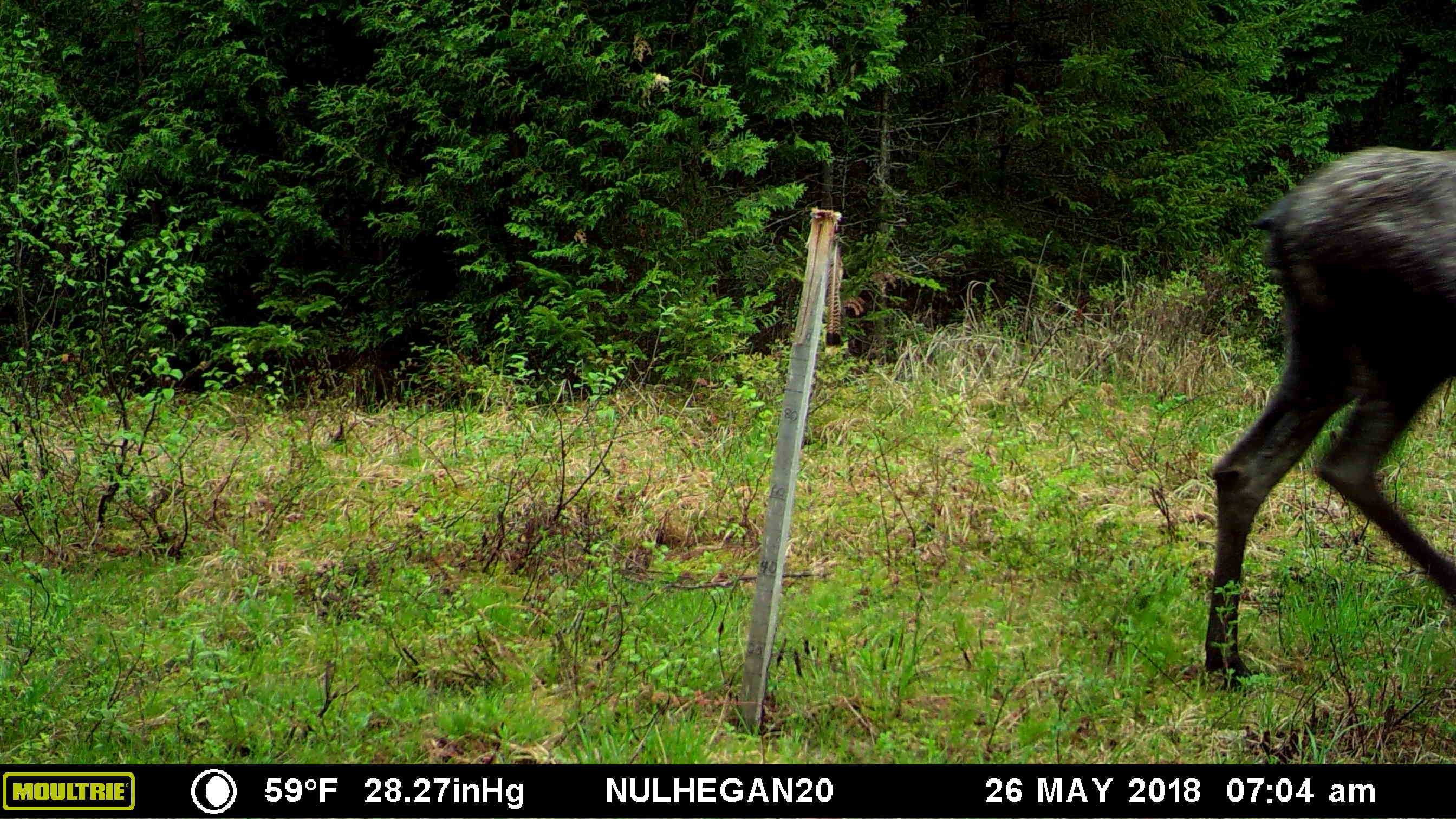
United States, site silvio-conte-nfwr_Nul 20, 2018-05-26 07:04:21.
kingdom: Animalia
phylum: Chordata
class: Mammalia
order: Artiodactyla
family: Cervidae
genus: Alces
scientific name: Alces alces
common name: moose